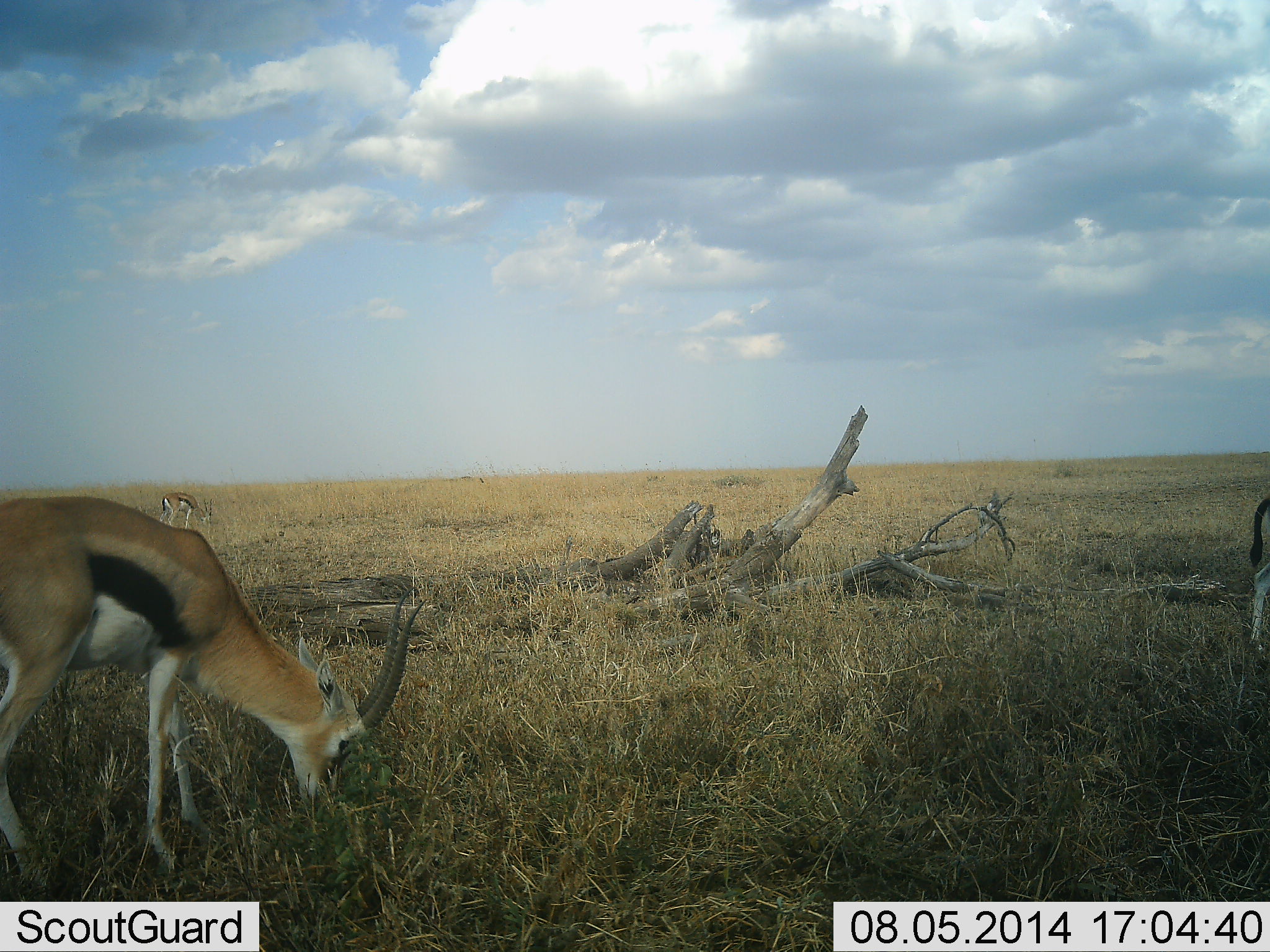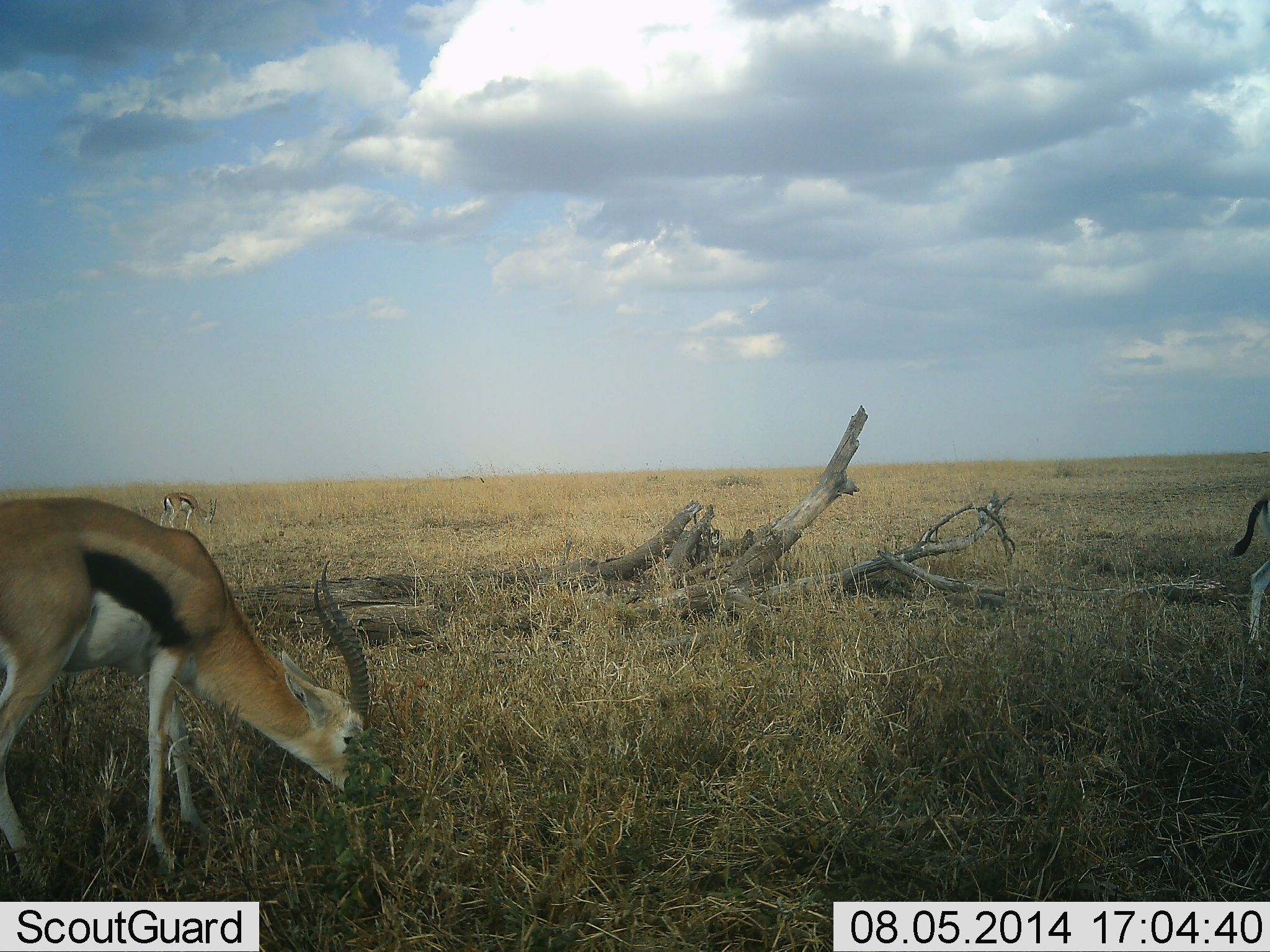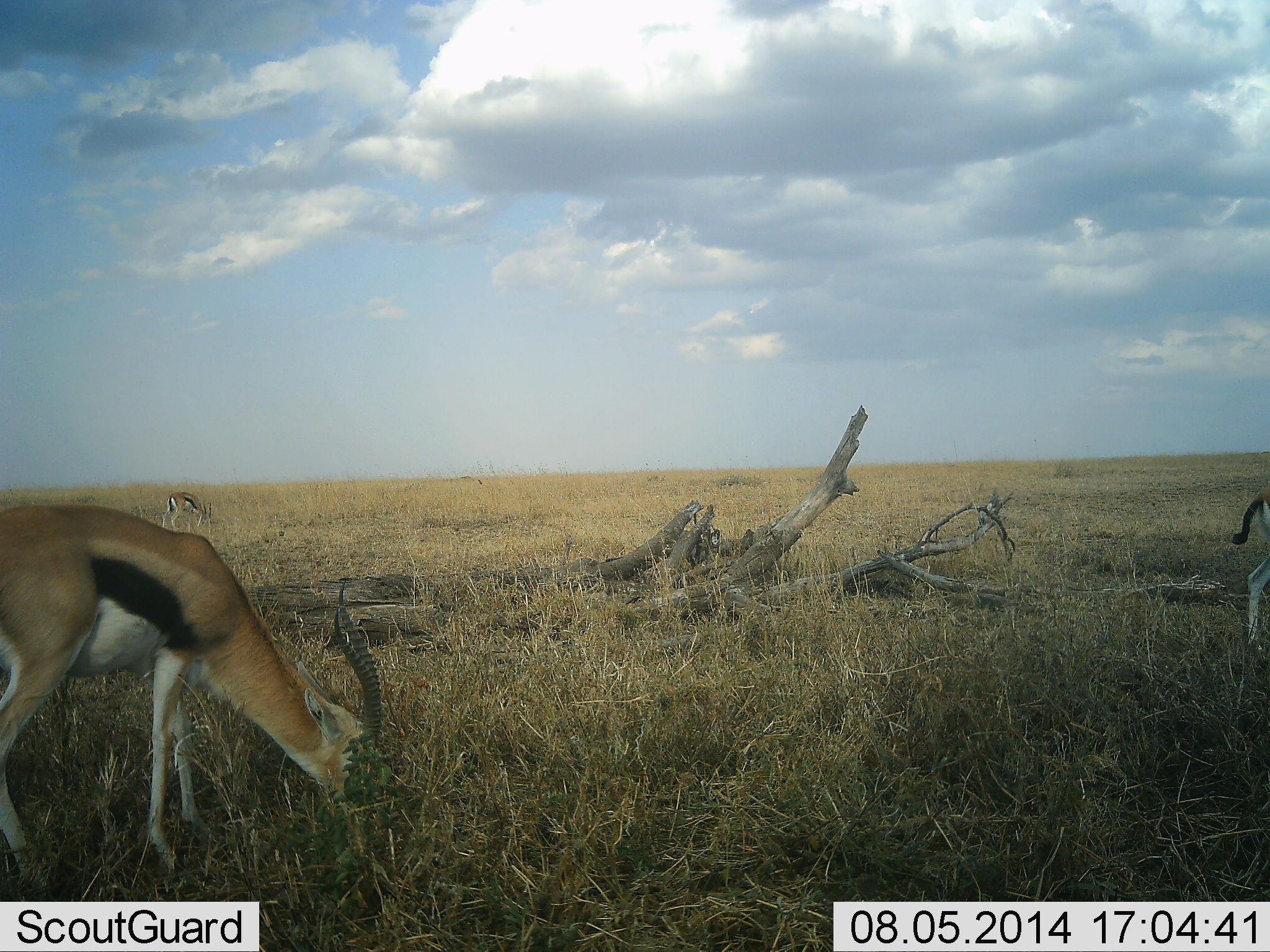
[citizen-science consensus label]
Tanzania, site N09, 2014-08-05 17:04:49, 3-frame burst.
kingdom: Animalia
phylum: Chordata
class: Mammalia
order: Artiodactyla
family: Bovidae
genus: Eudorcas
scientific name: Eudorcas thomsonii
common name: thomson's gazelle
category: gazellethomsons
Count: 3.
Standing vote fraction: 20%.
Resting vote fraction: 0%.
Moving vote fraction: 0%.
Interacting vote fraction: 0%.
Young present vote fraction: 0%.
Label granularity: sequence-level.